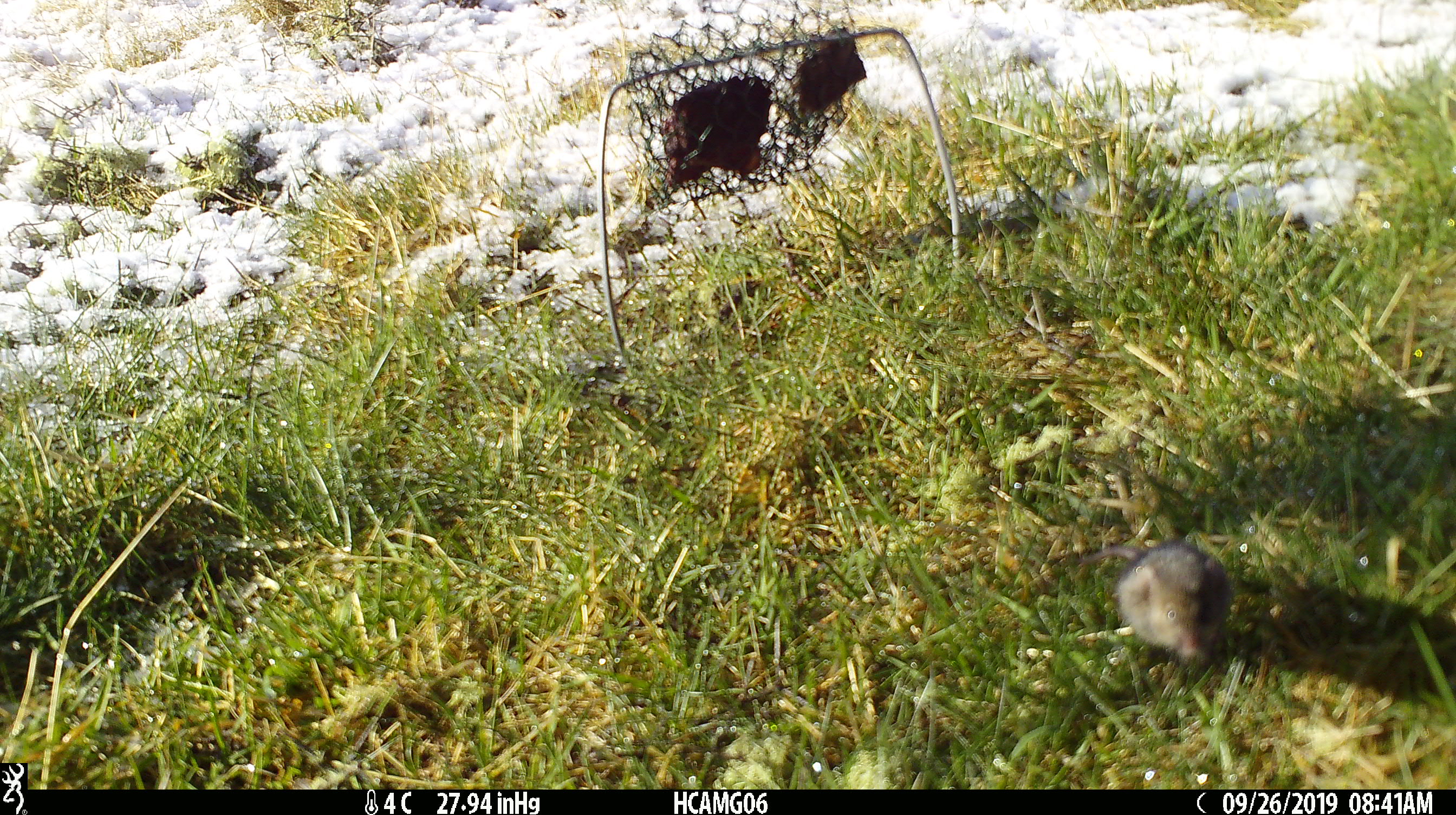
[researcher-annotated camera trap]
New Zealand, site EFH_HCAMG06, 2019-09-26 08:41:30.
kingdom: Animalia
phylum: Chordata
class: Mammalia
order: Rodentia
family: Muridae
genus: Mus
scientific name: Mus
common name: mouse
Mouse (Mus).